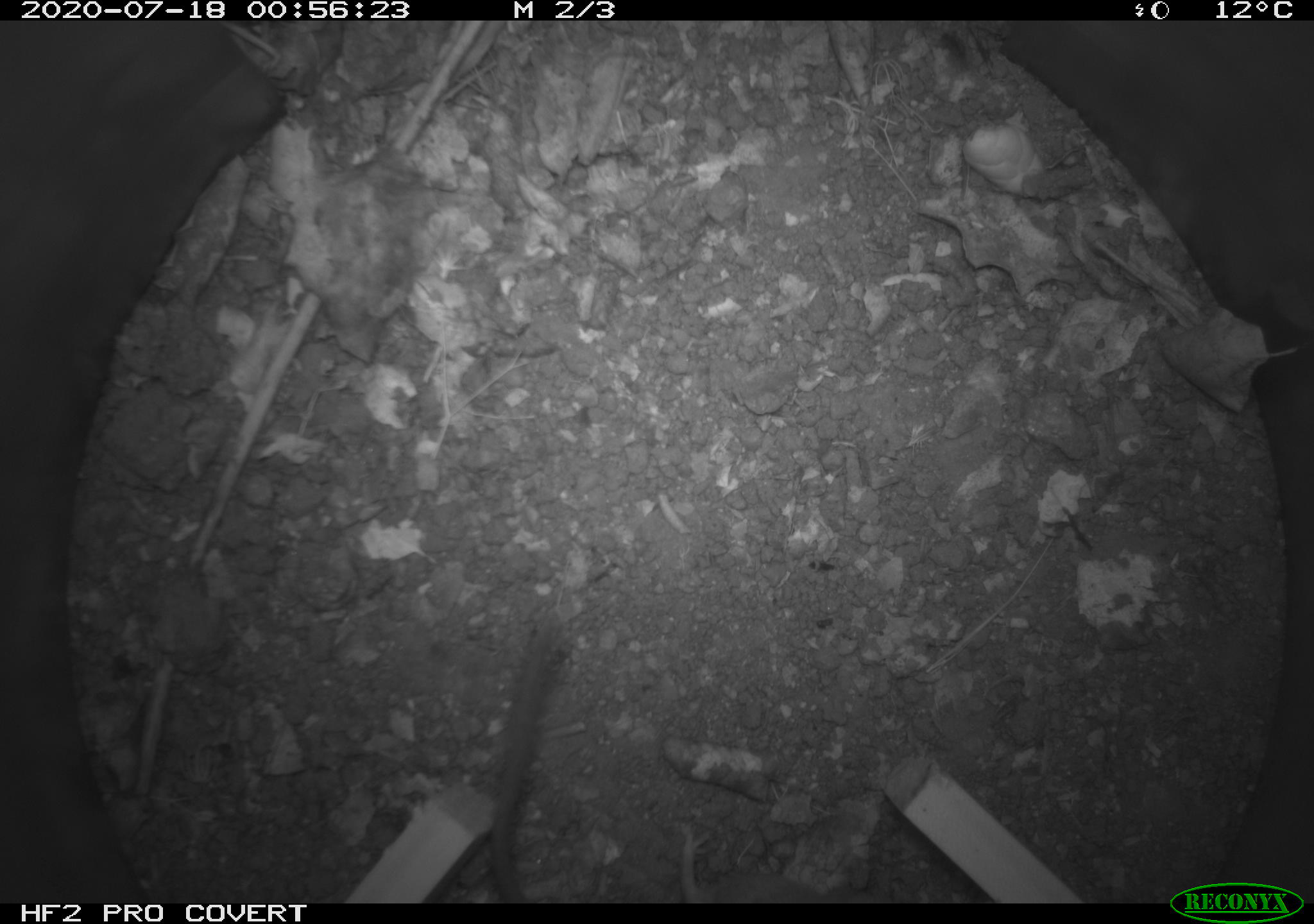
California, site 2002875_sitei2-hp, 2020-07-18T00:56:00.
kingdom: Animalia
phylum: Chordata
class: Mammalia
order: Rodentia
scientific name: Rodentia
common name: rodent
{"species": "rodent (Rodentia)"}